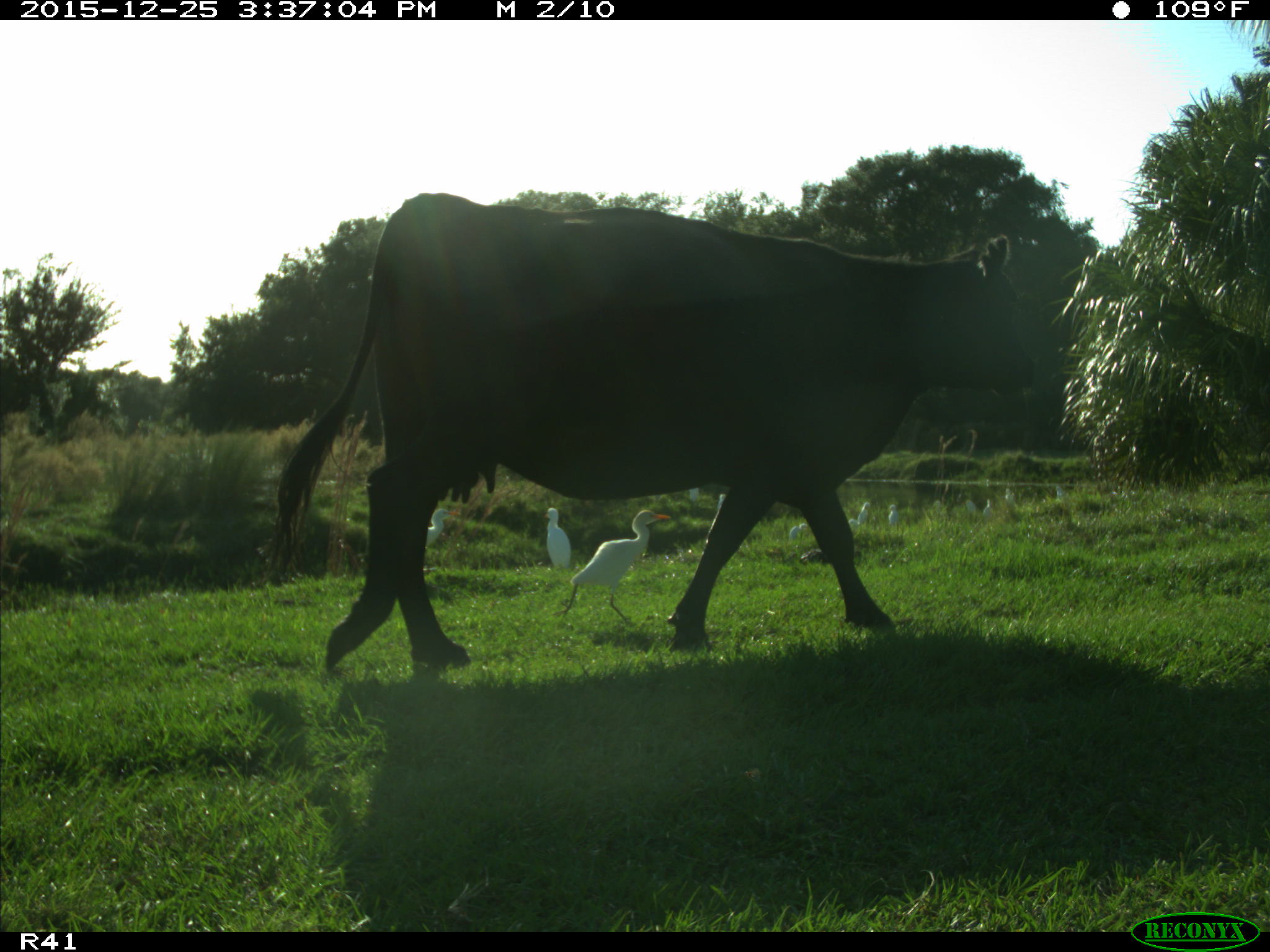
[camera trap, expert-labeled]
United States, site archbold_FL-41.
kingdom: Animalia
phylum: Chordata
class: Mammalia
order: Artiodactyla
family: Bovidae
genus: Bos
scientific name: Bos taurus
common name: domestic cow